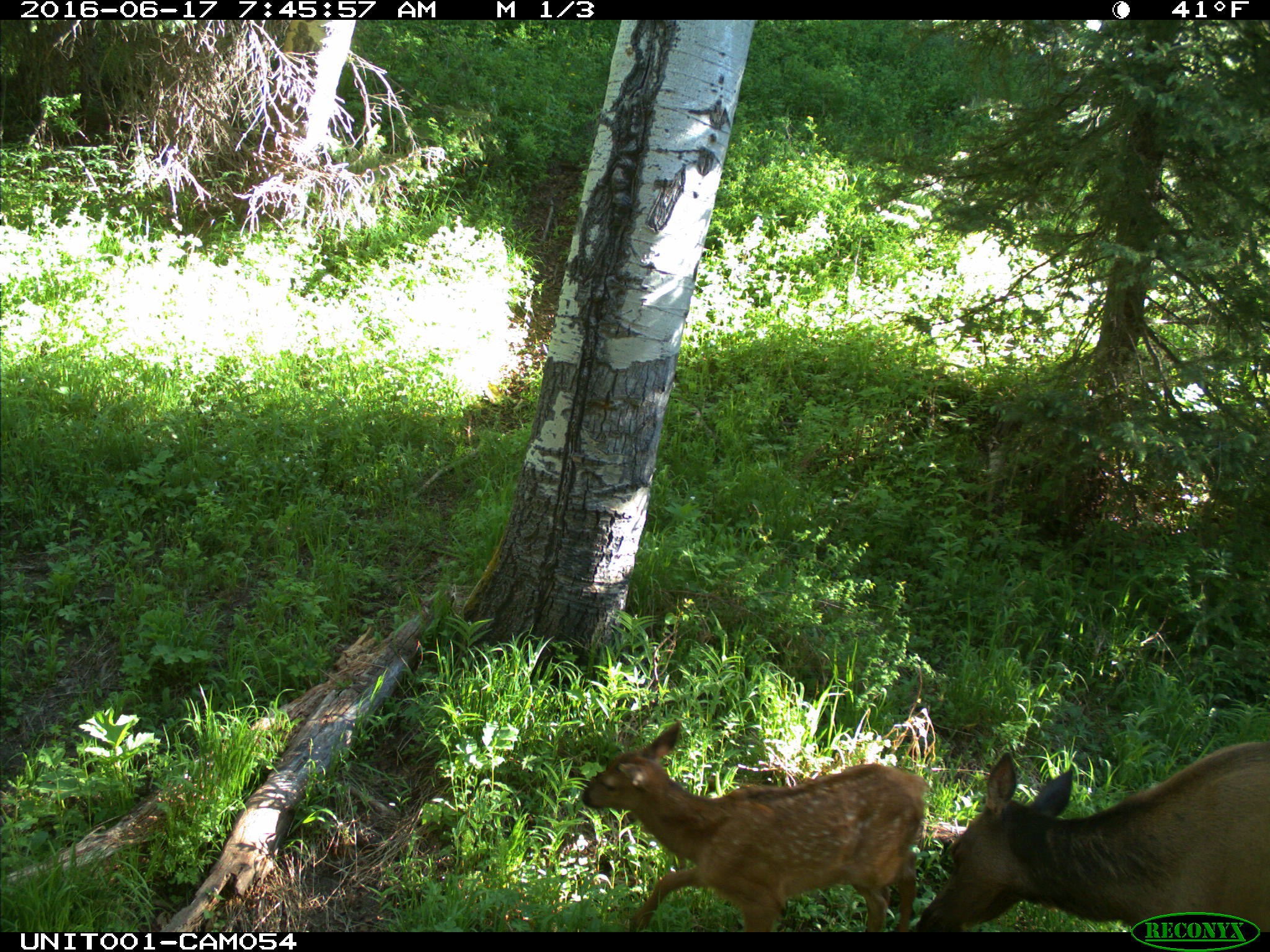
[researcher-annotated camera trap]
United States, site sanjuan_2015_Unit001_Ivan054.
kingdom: Animalia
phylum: Chordata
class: Mammalia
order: Artiodactyla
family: Cervidae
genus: Cervus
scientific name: Cervus elaphus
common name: red deer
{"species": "Cervus elaphus (red deer)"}